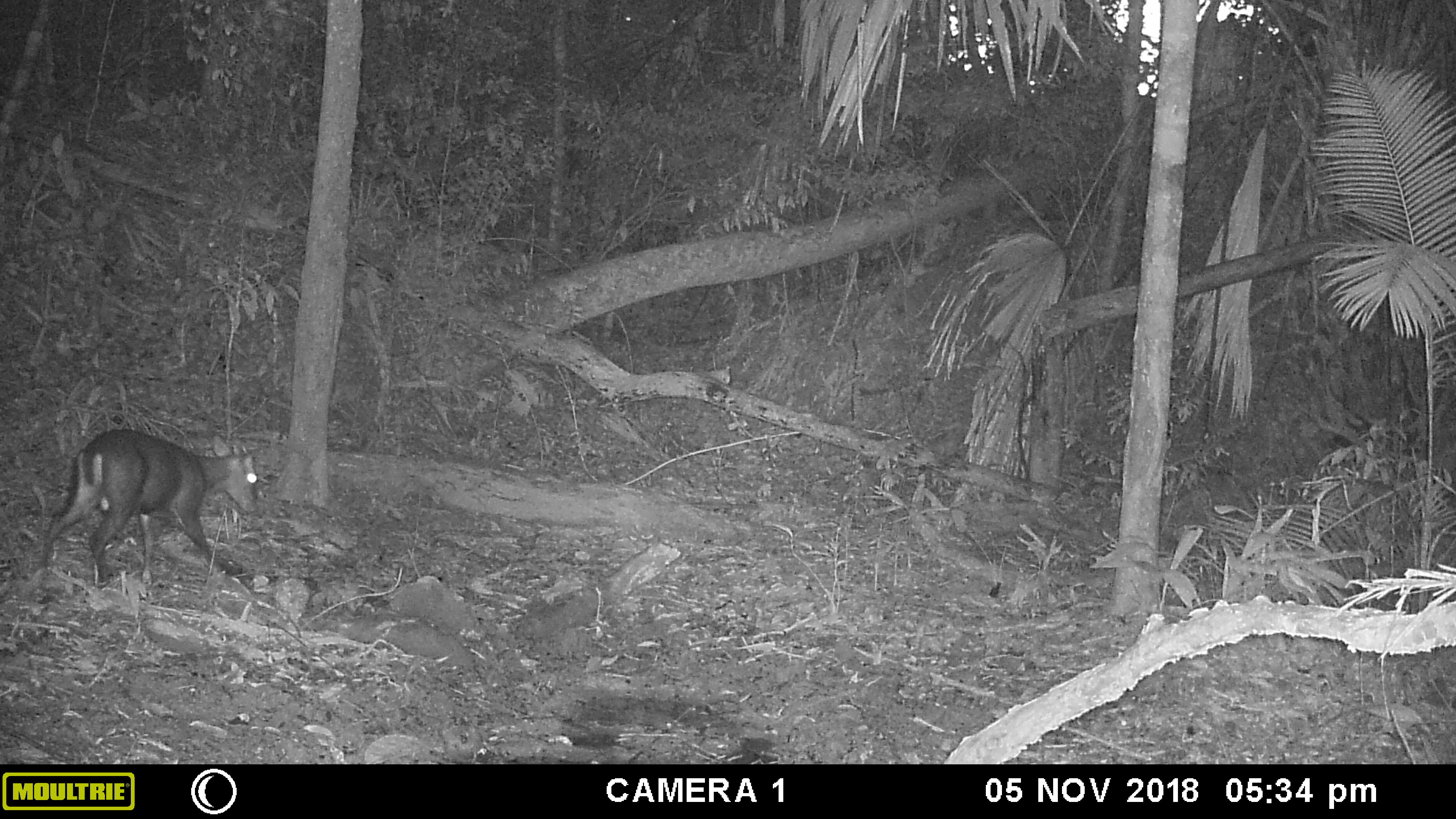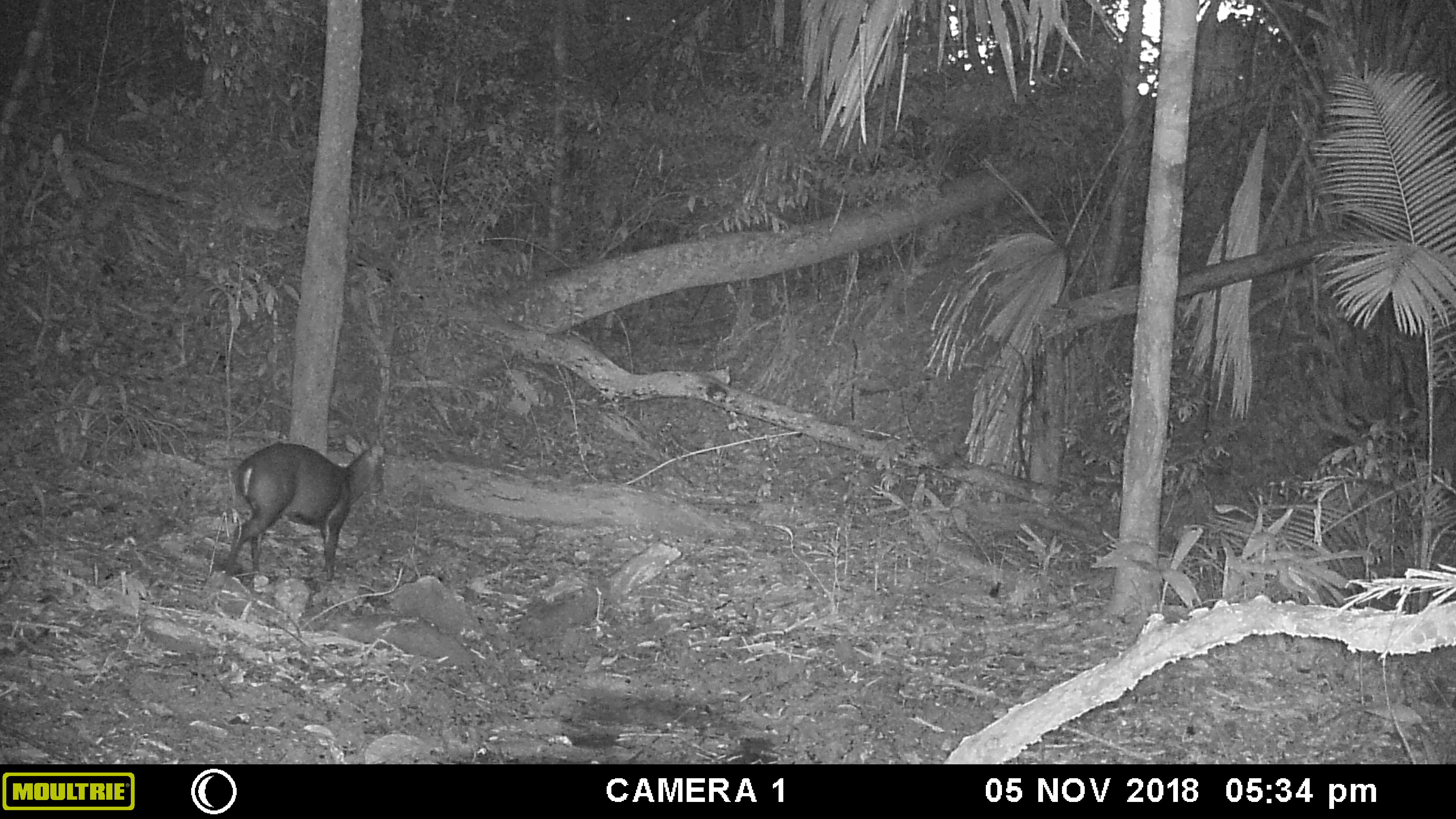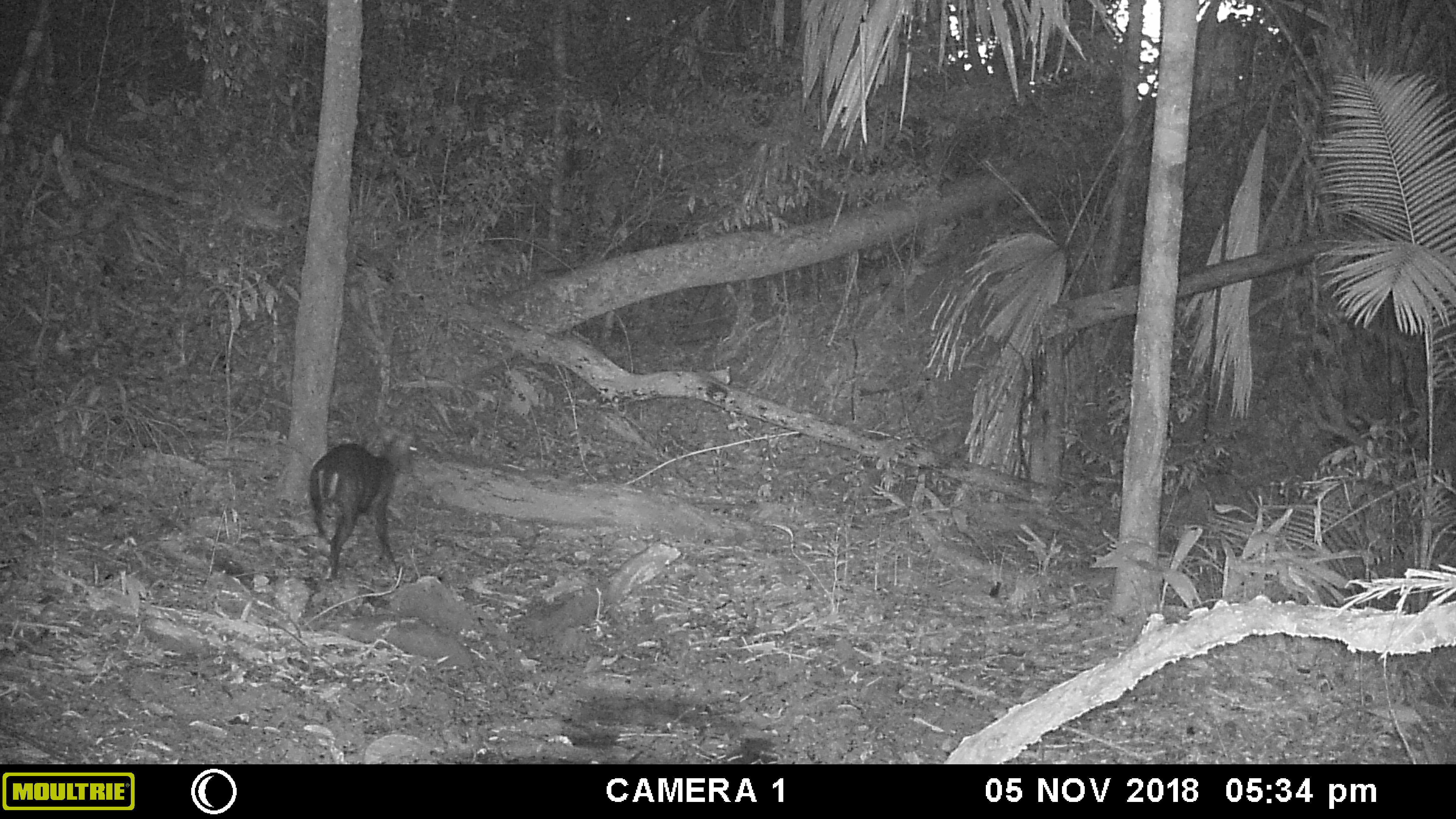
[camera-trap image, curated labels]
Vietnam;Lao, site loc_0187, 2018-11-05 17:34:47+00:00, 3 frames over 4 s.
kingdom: Animalia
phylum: Chordata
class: Mammalia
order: Artiodactyla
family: Cervidae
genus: Muntiacus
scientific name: Muntiacus rooseveltorum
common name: roosevelt's muntjac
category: roosevelts muntjac group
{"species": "roosevelts muntjac group (roosevelt's muntjac) (Muntiacus rooseveltorum)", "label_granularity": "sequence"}